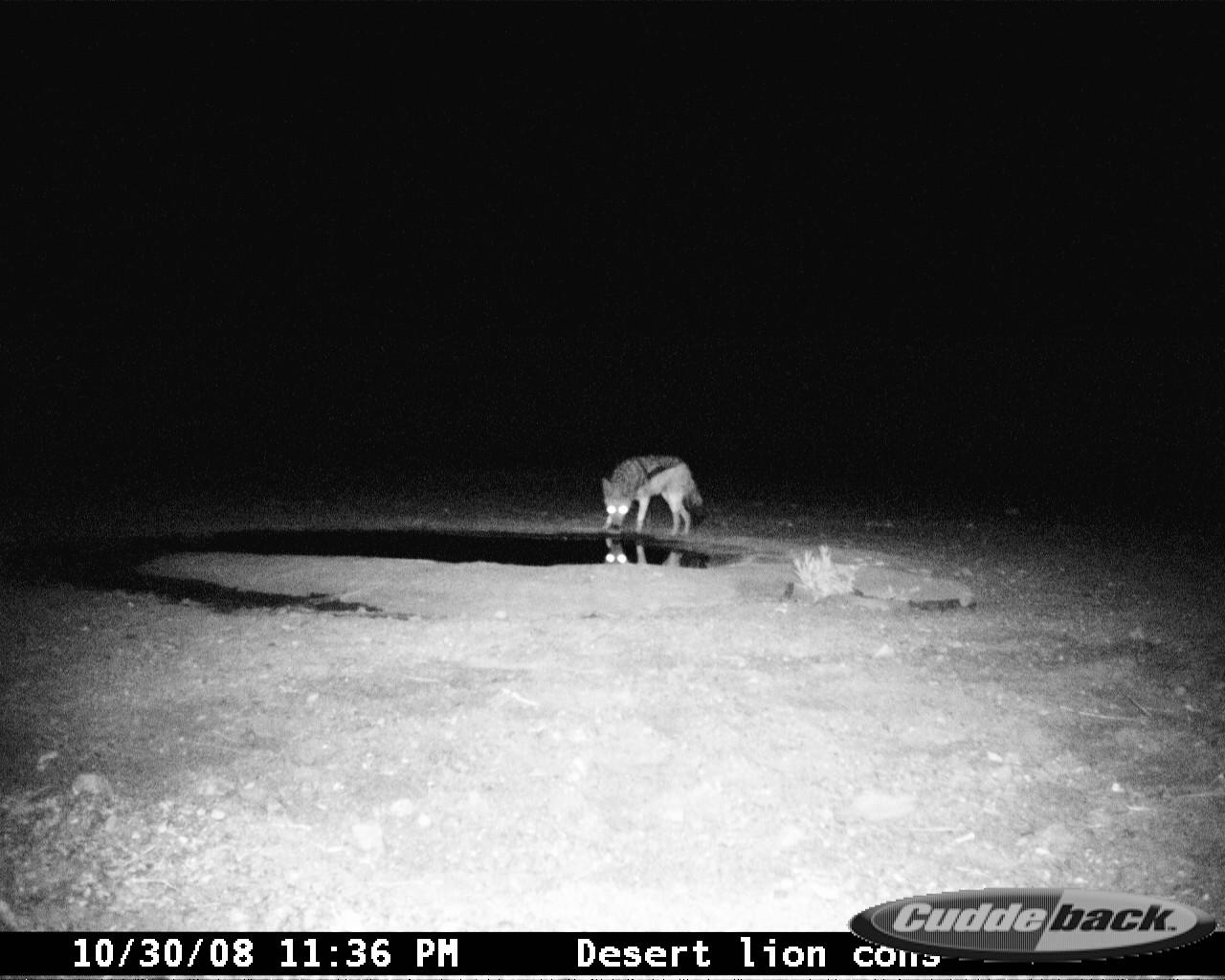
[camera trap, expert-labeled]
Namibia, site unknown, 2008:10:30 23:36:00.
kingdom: Animalia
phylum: Chordata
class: Mammalia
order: Carnivora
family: Canidae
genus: Lupulella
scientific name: Lupulella mesomelas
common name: black-backed jackal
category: canis mesomelas